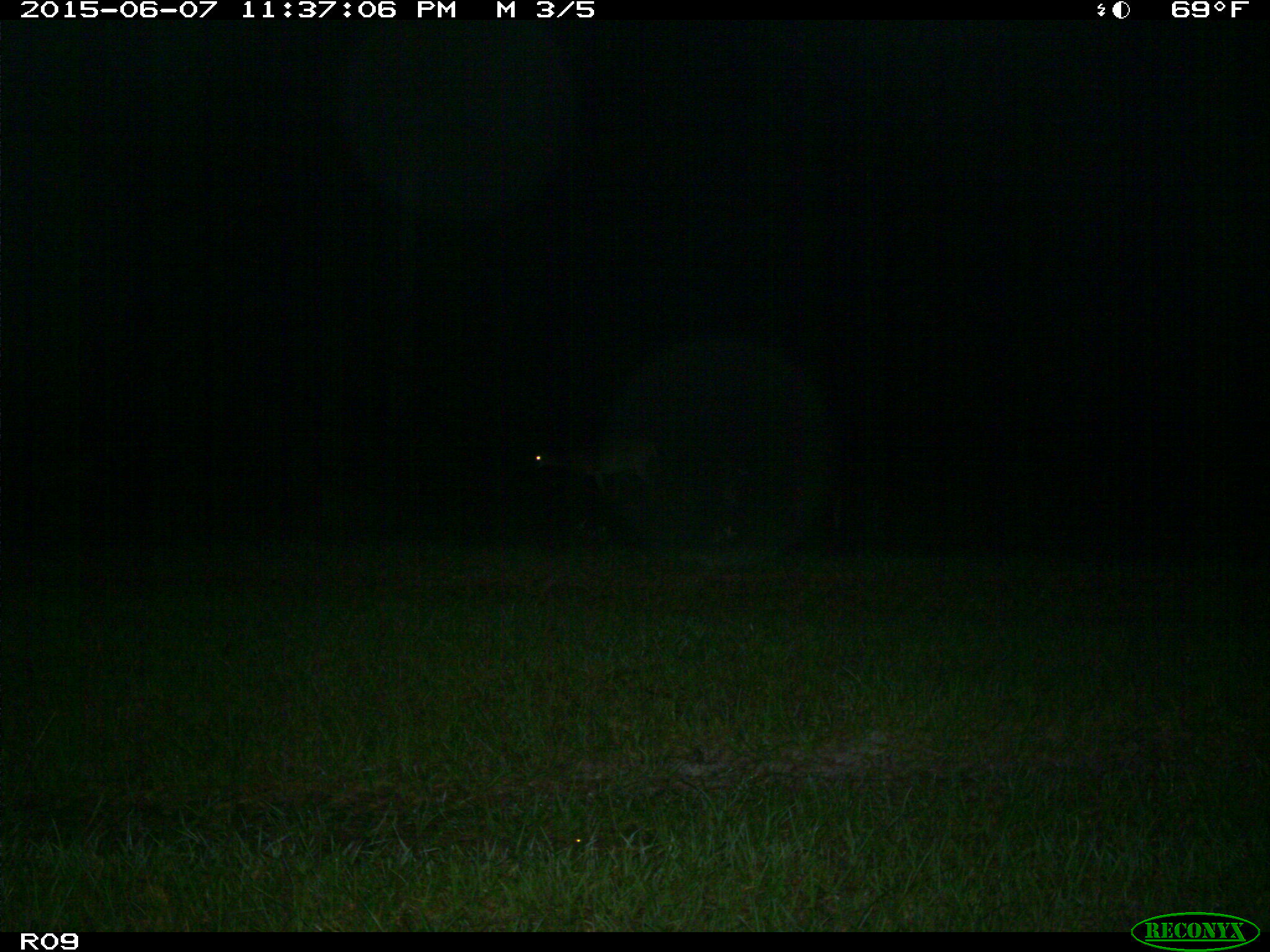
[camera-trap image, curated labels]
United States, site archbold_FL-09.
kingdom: Animalia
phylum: Chordata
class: Mammalia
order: Artiodactyla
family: Cervidae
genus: Odocoileus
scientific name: Odocoileus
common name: deer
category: unidentified deer